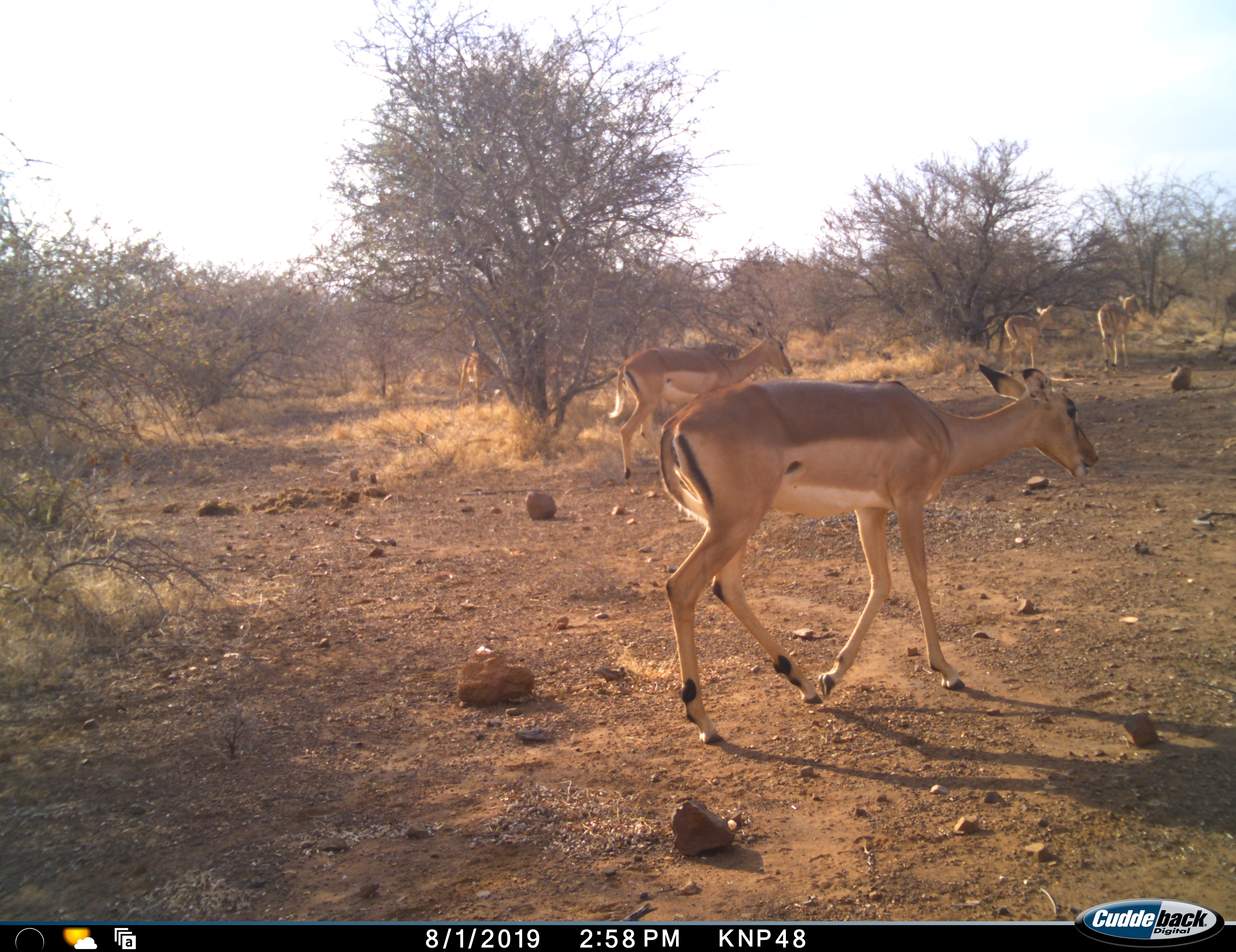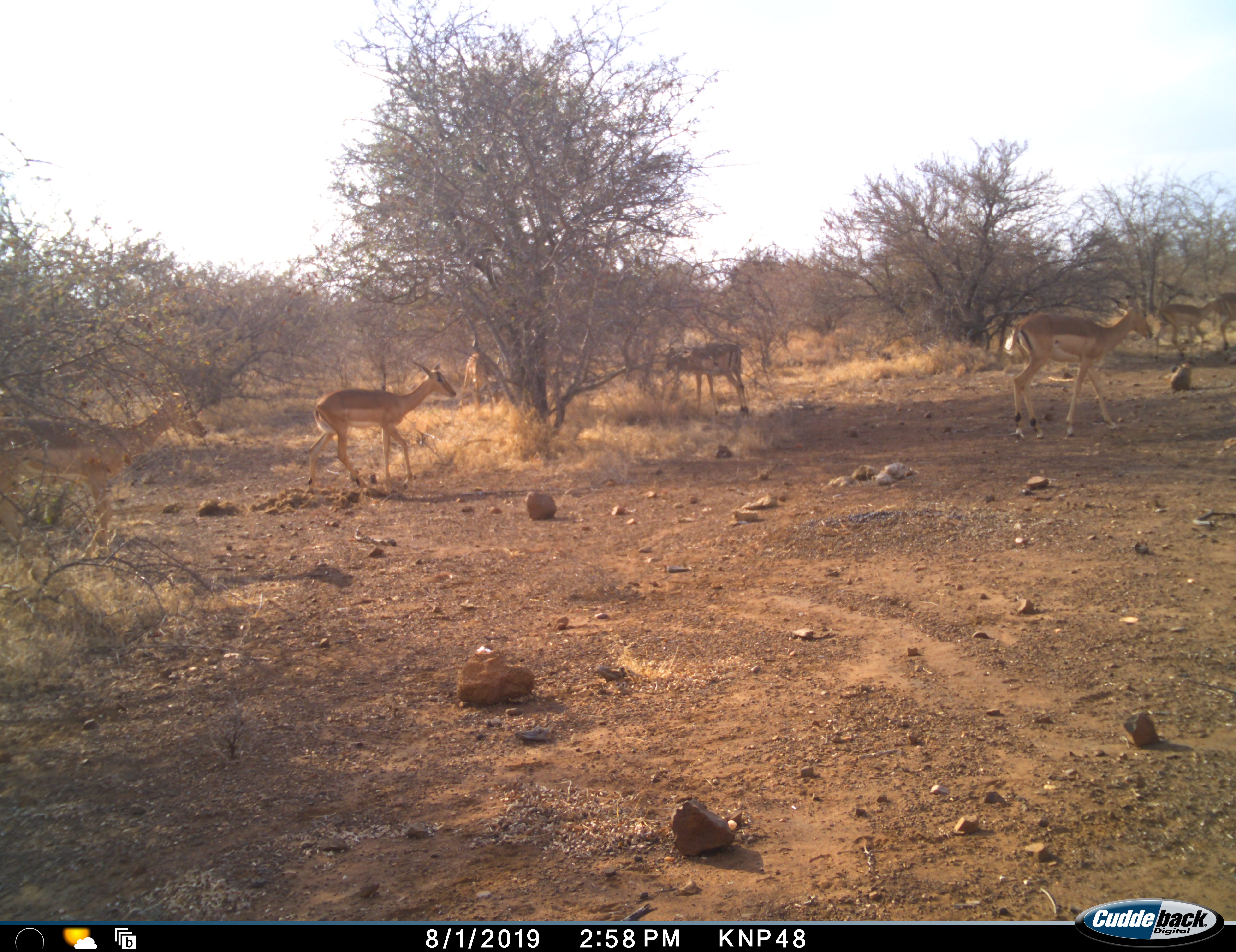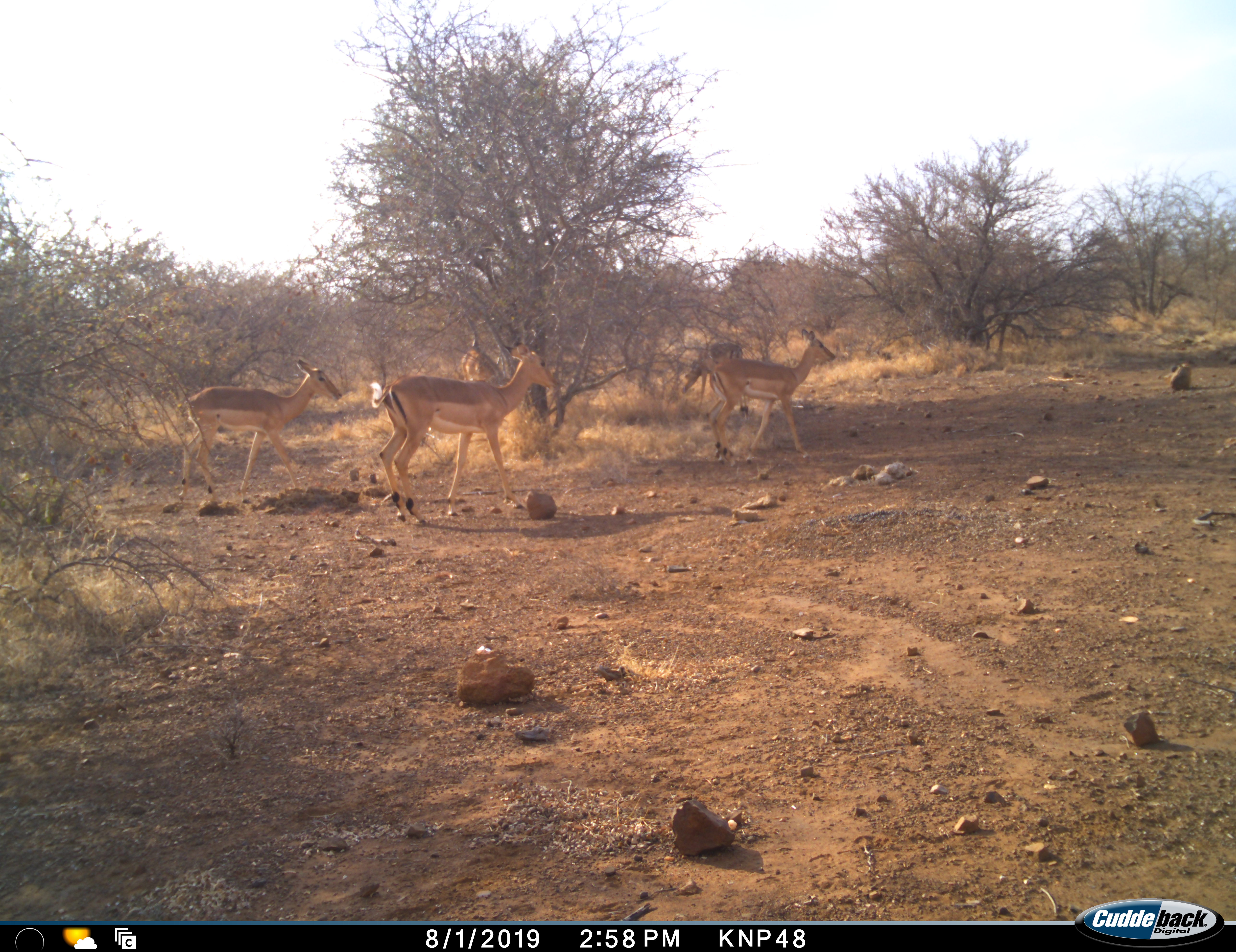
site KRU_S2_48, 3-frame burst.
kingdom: Animalia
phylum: Chordata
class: Mammalia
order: Artiodactyla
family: Bovidae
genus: Aepyceros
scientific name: Aepyceros melampus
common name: impala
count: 7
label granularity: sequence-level